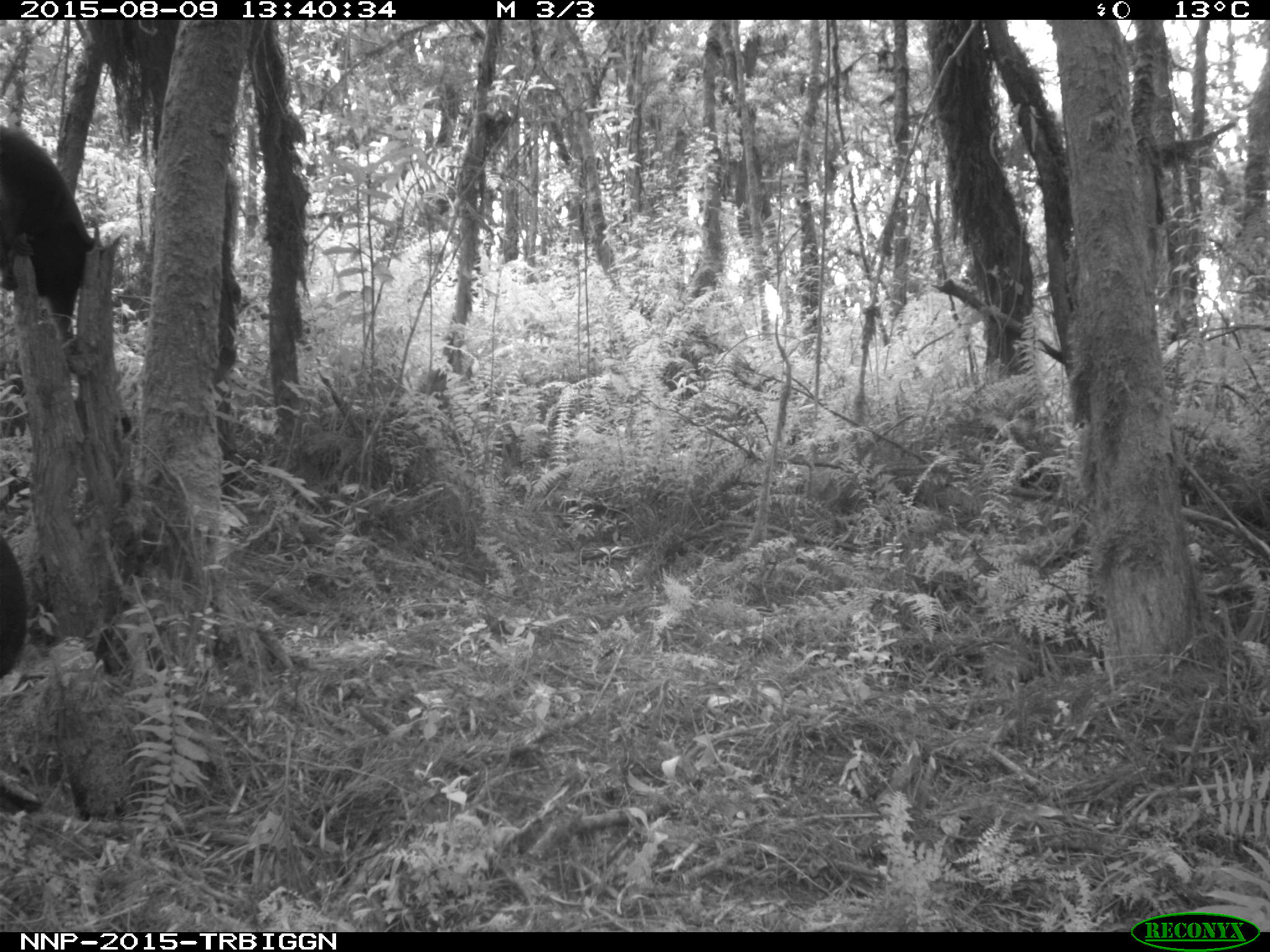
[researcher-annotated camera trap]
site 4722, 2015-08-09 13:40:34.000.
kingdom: Animalia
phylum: Chordata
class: Mammalia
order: Primates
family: Cercopithecidae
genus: Allochrocebus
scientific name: Allochrocebus lhoesti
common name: l'hoest's monkey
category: cercopithecus lhoesti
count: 2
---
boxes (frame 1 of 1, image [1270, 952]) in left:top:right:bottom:
cercopithecus lhoesti: 0:125:94:338; 1:535:29:681